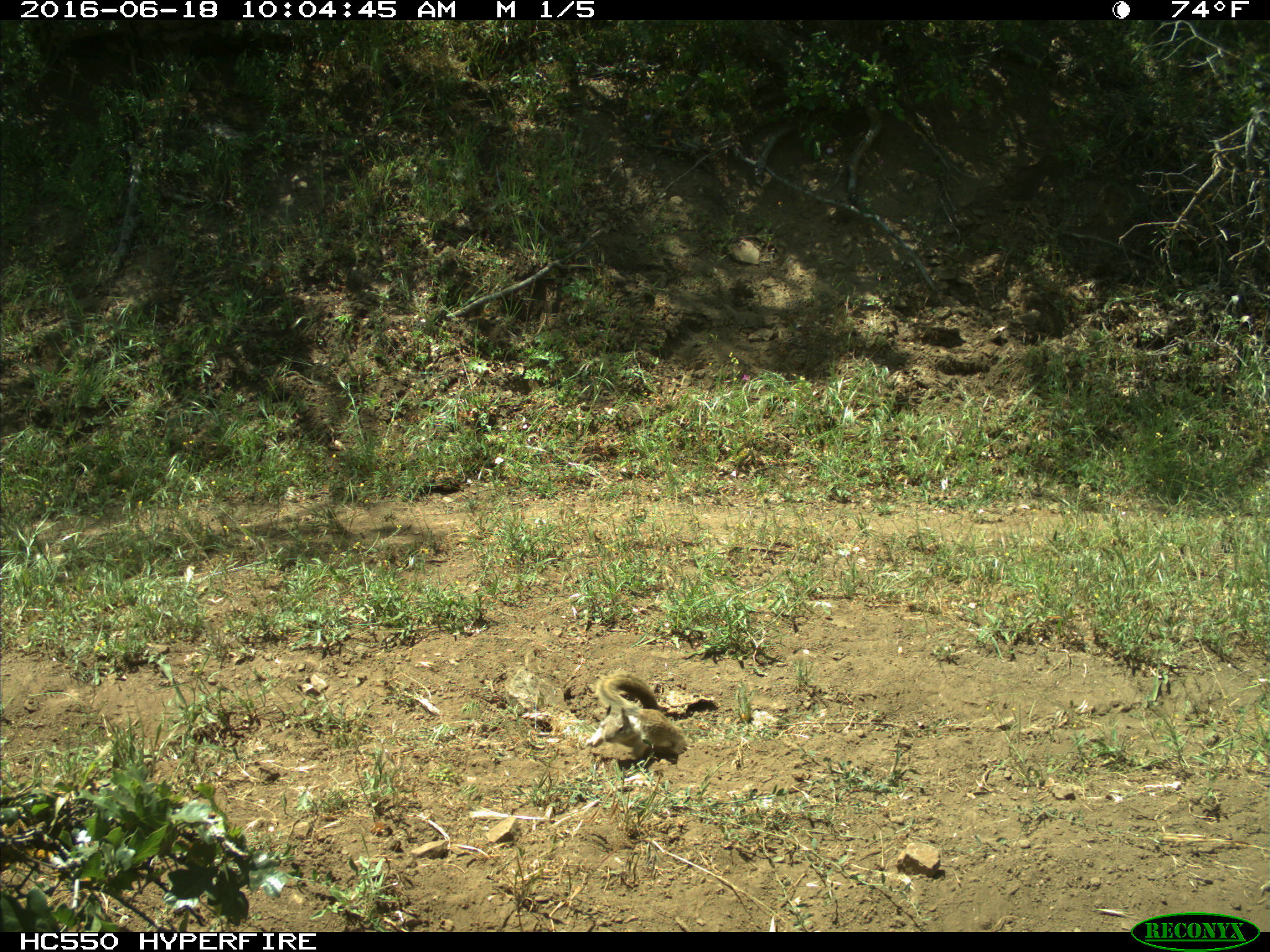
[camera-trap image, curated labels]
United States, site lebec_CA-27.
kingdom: Animalia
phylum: Chordata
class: Mammalia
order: Rodentia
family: Sciuridae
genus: Otospermophilus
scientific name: Otospermophilus beecheyi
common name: california ground squirrel